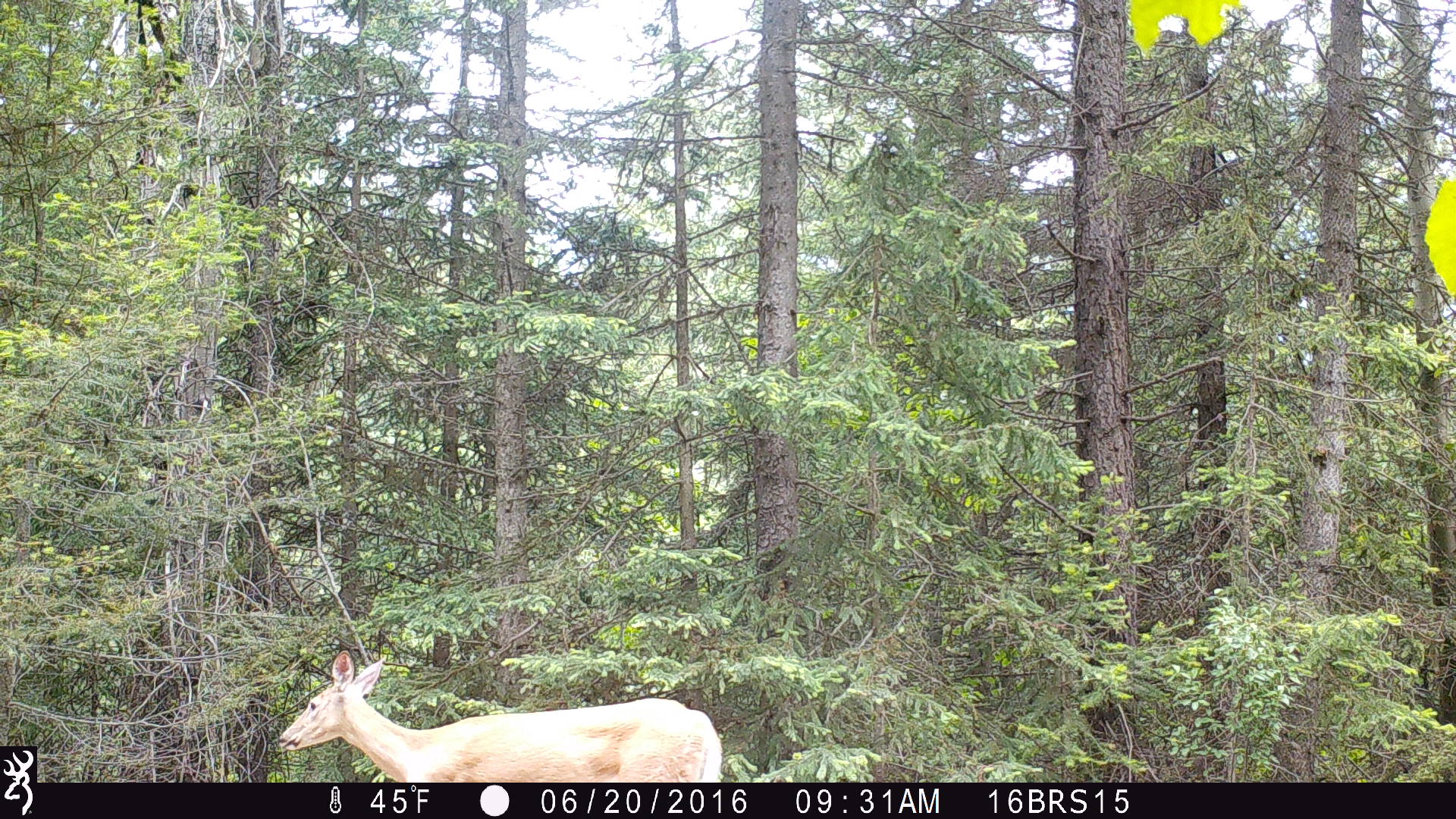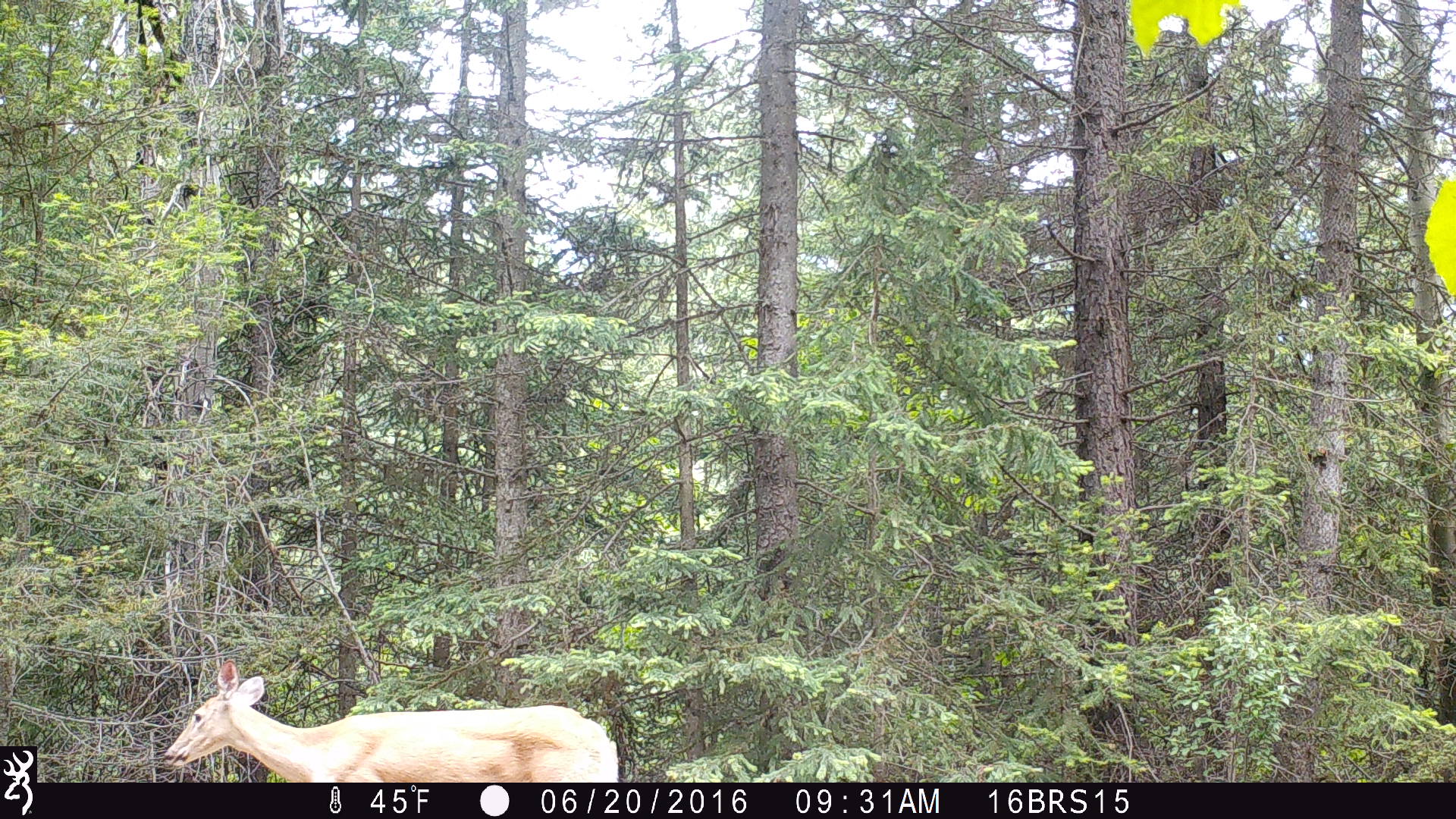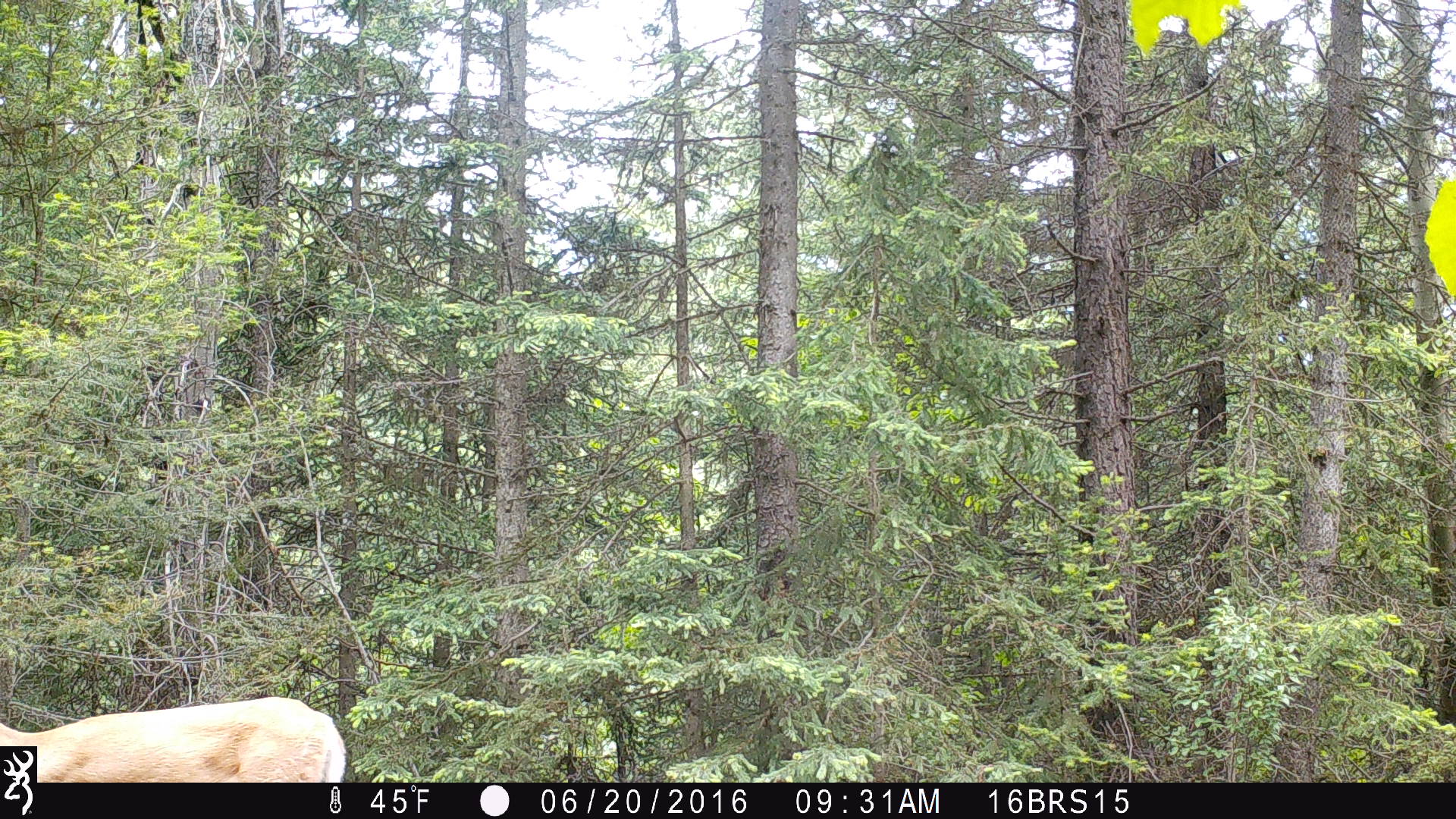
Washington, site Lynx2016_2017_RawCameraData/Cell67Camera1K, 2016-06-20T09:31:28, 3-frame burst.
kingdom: Animalia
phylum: Chordata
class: Mammalia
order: Artiodactyla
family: Cervidae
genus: Odocoileus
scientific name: Odocoileus virginianus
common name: white-tailed deer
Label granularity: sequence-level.